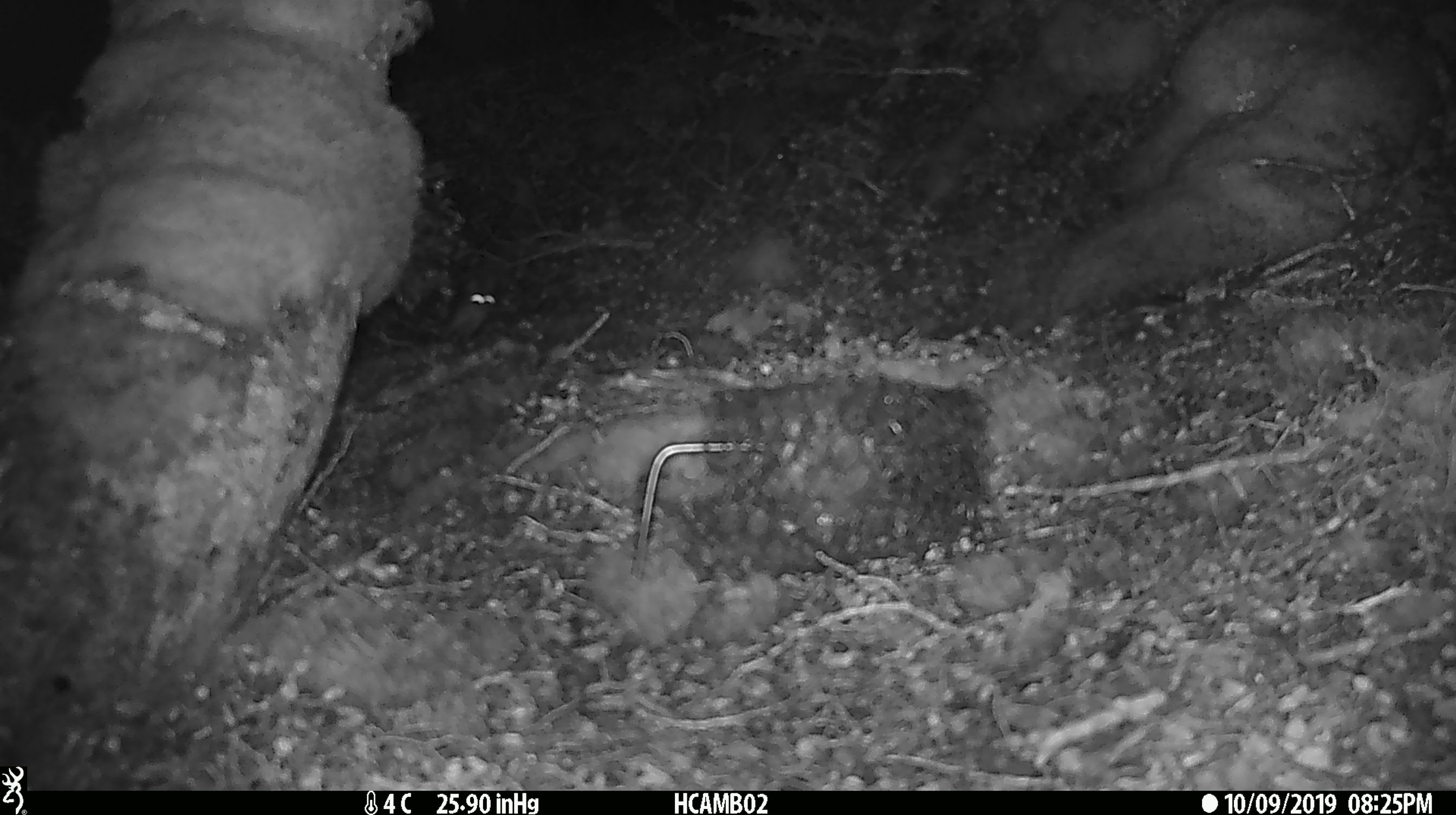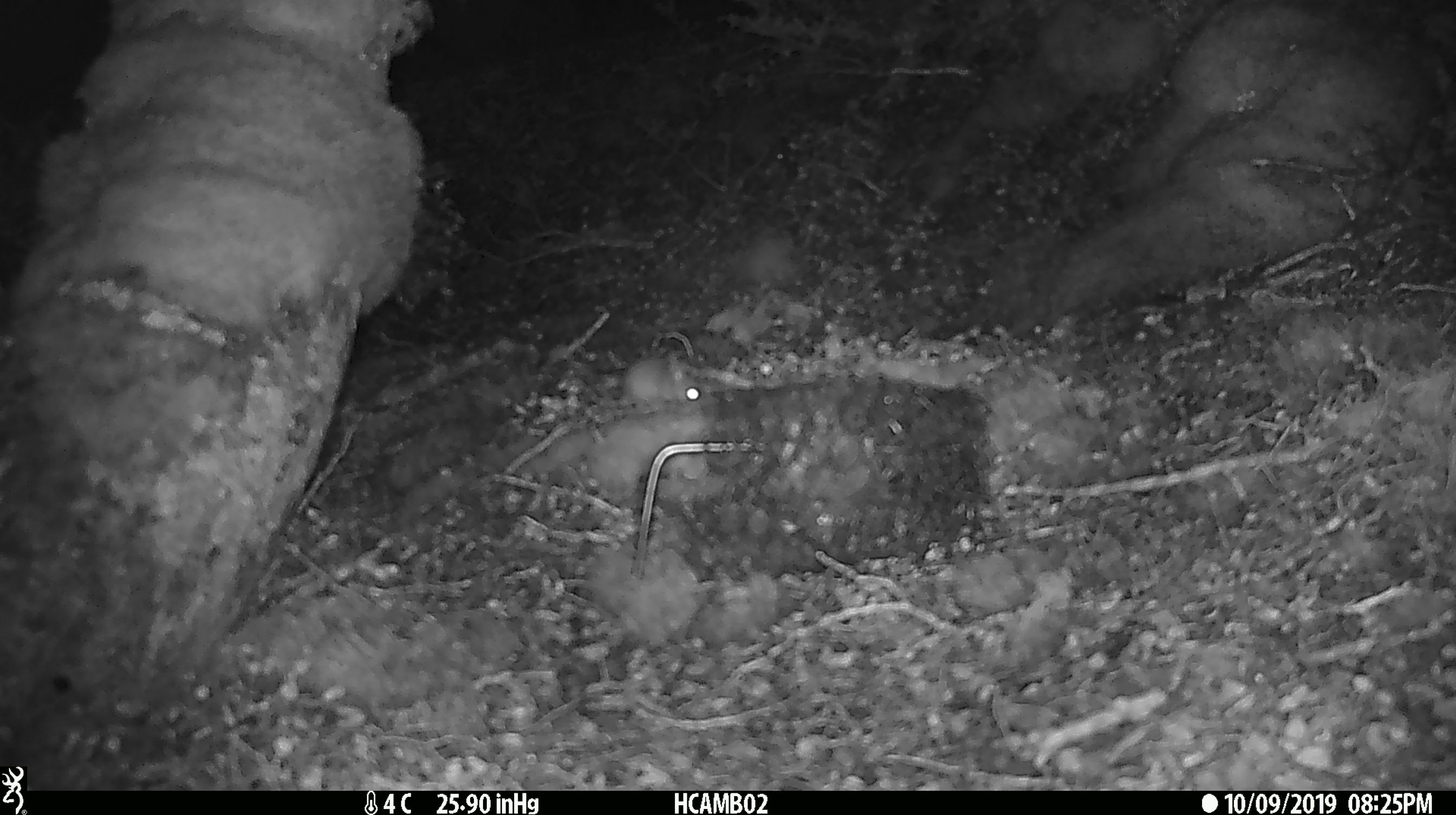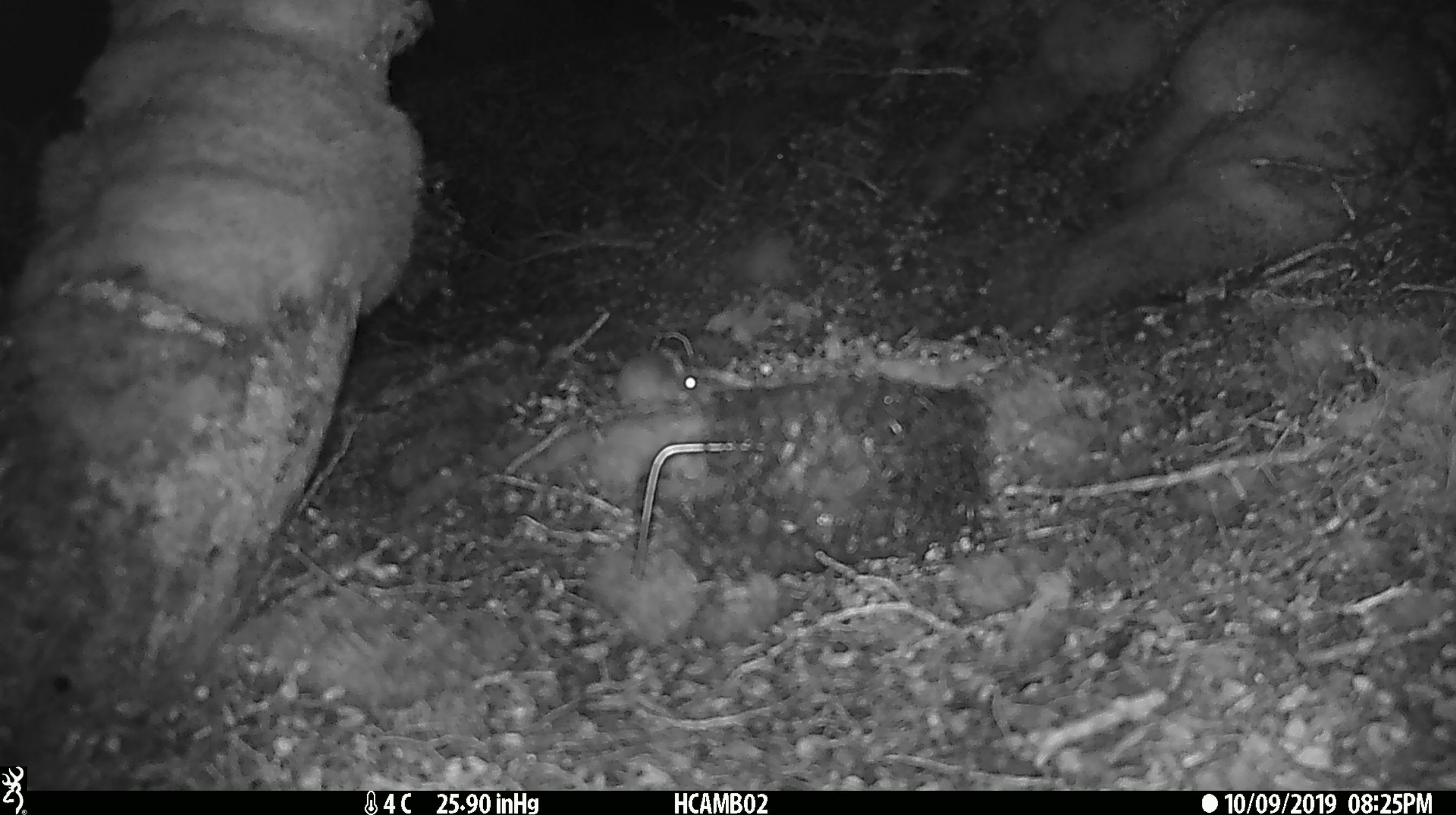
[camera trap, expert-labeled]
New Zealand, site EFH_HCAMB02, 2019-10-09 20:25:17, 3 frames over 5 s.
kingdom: Animalia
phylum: Chordata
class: Mammalia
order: Rodentia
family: Muridae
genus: Mus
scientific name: Mus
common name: mouse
Mouse (Mus).